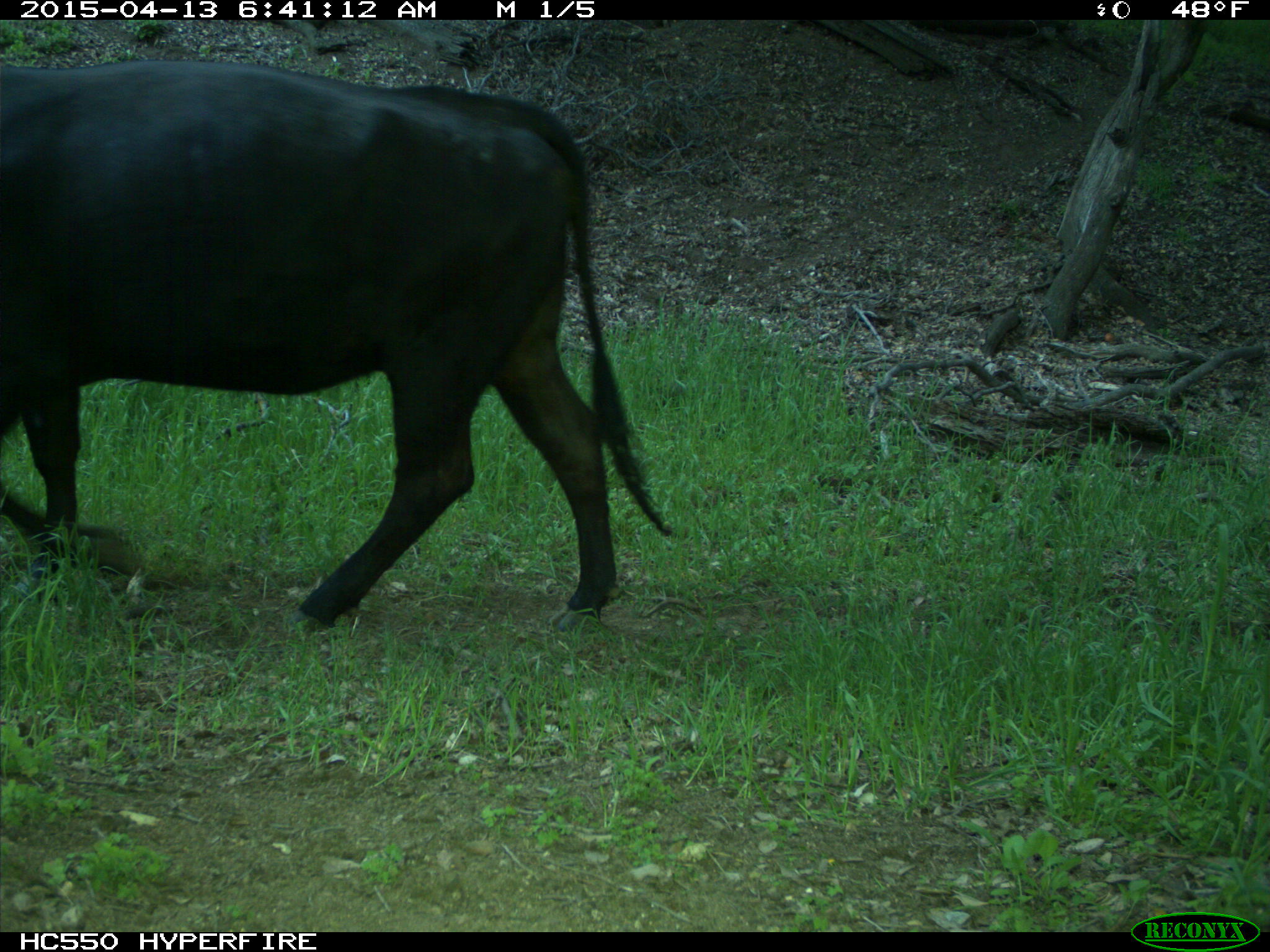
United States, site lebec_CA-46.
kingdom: Animalia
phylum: Chordata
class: Mammalia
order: Artiodactyla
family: Bovidae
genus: Bos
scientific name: Bos taurus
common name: domestic cow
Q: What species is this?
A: Bos taurus (domestic cow).